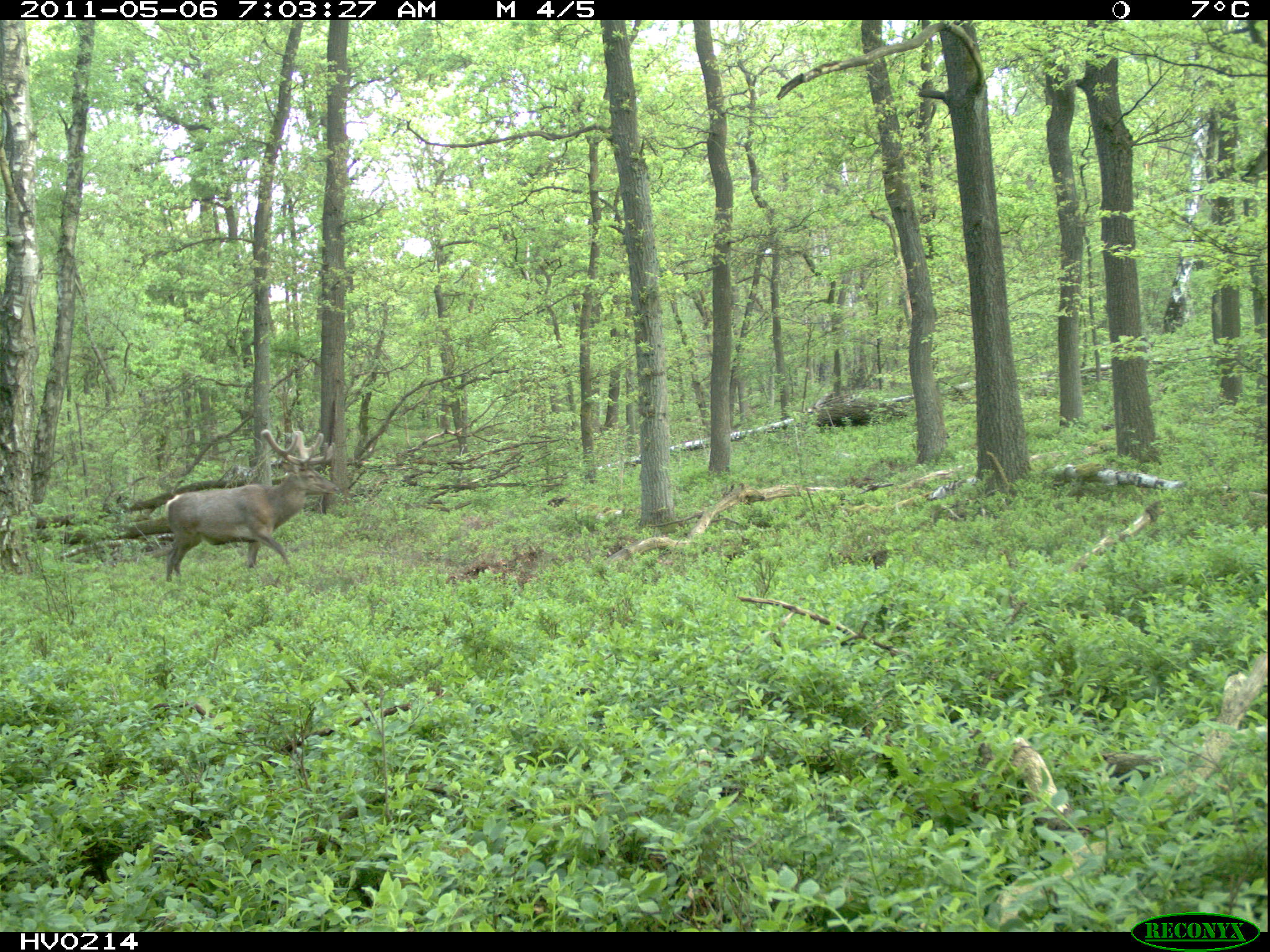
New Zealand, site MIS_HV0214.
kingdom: Animalia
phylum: Chordata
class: Mammalia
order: Artiodactyla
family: Cervidae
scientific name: Cervidae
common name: deer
Deer (Cervidae).